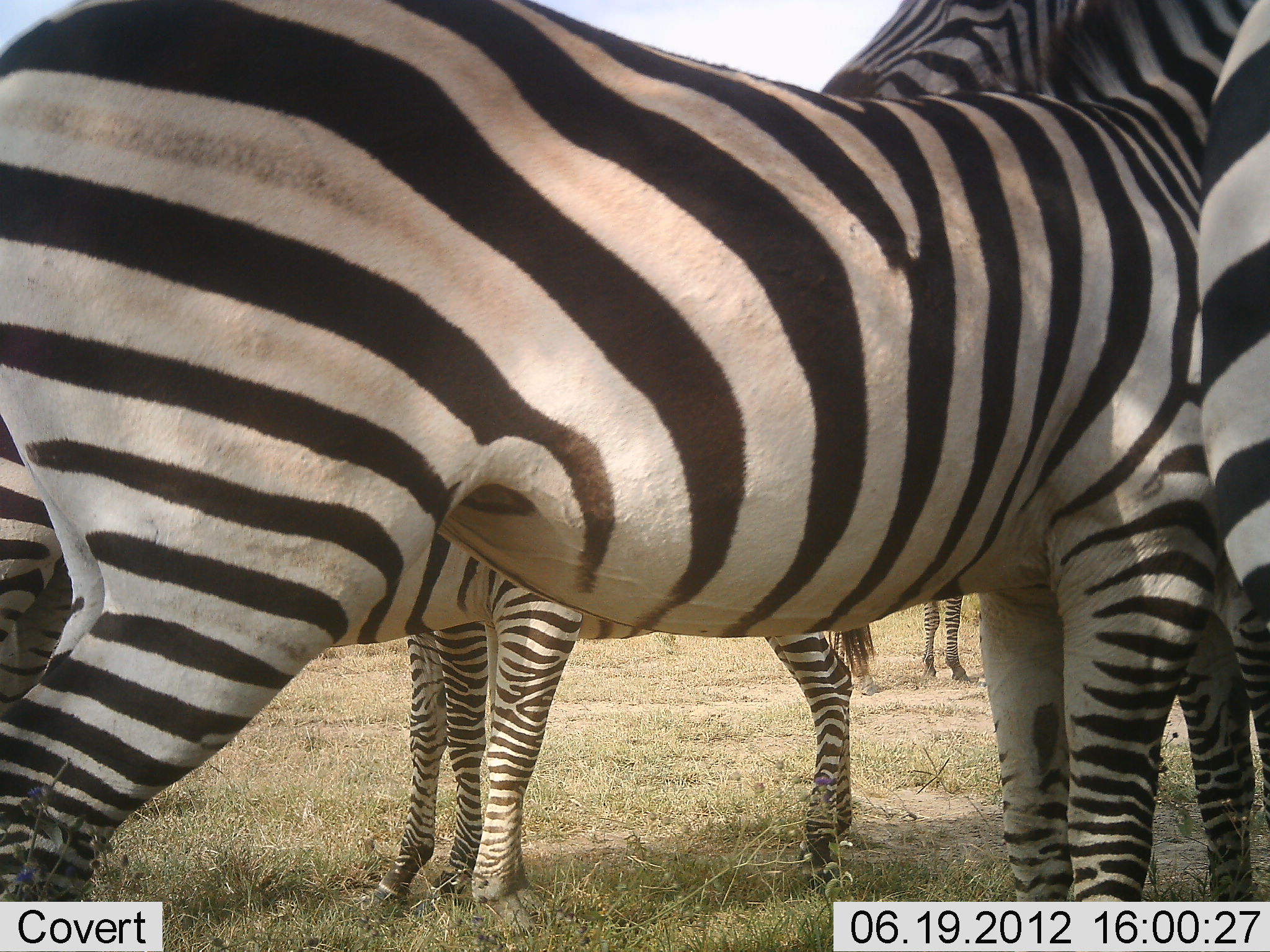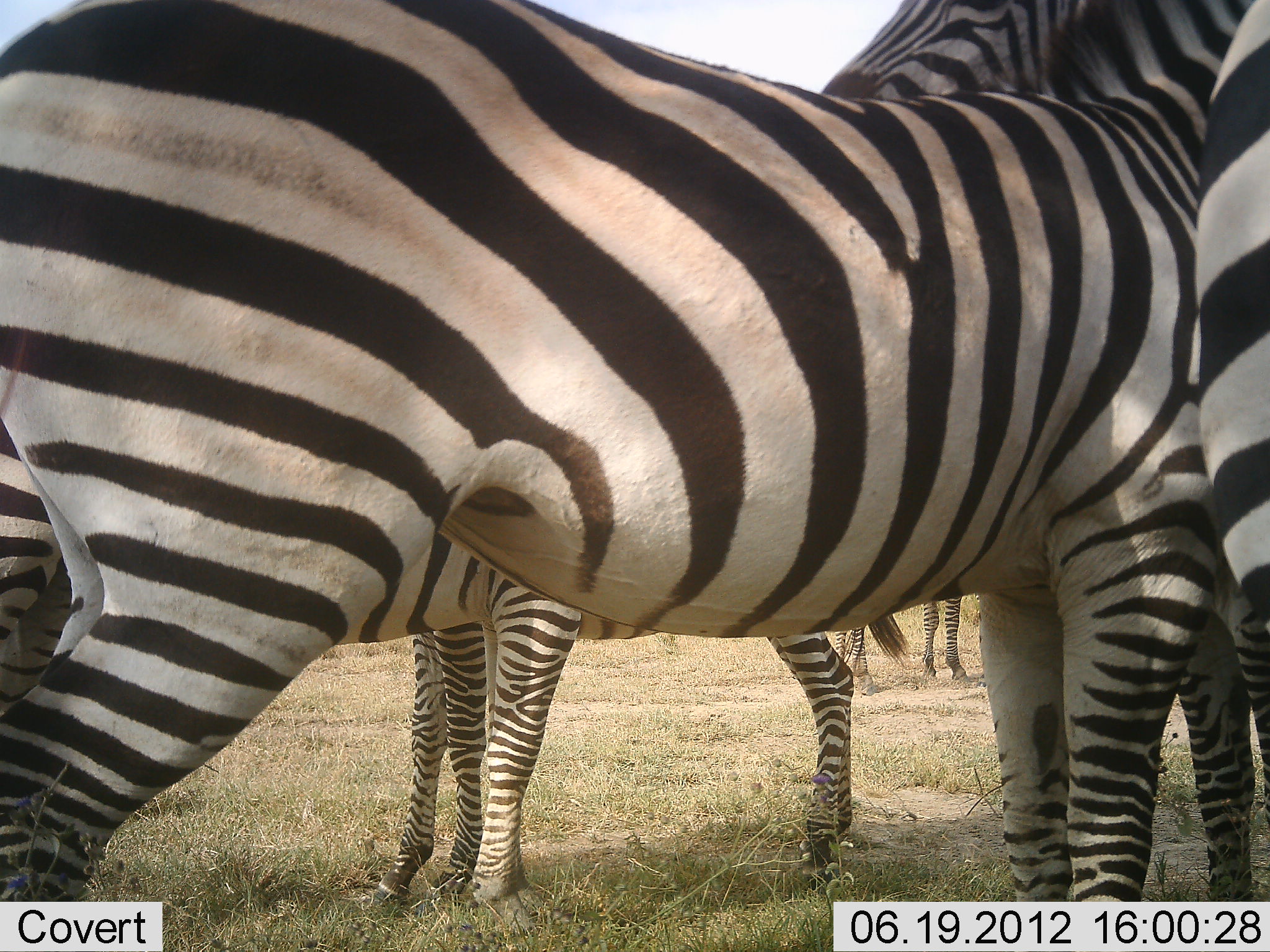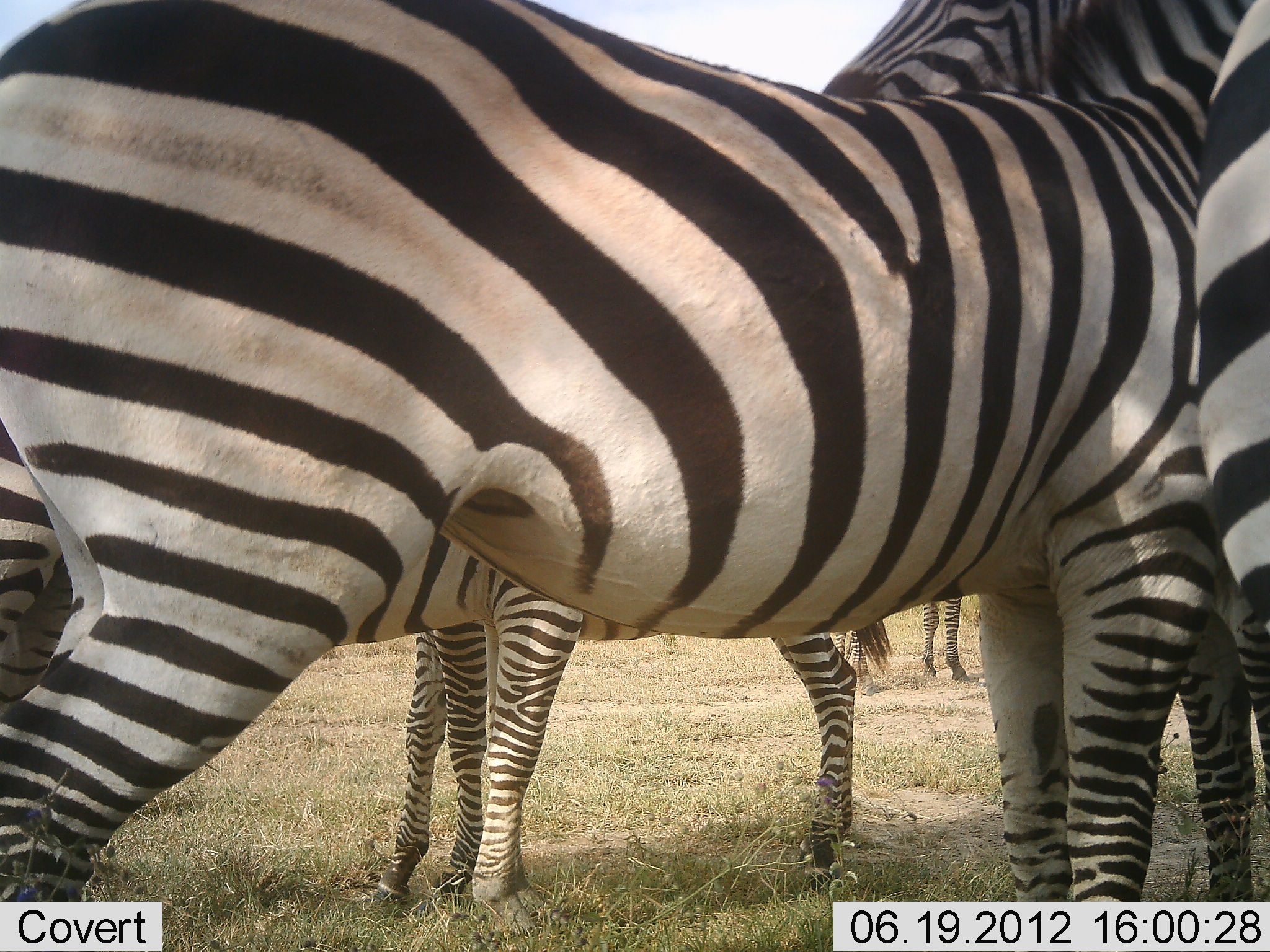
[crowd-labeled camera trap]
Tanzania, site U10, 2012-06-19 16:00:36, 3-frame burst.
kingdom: Animalia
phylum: Chordata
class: Mammalia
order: Perissodactyla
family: Equidae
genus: Equus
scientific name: Equus quagga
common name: plains zebra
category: zebra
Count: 6.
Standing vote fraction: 100%.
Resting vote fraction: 0%.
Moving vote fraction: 0%.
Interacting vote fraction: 30%.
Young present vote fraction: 0%.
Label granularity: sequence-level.